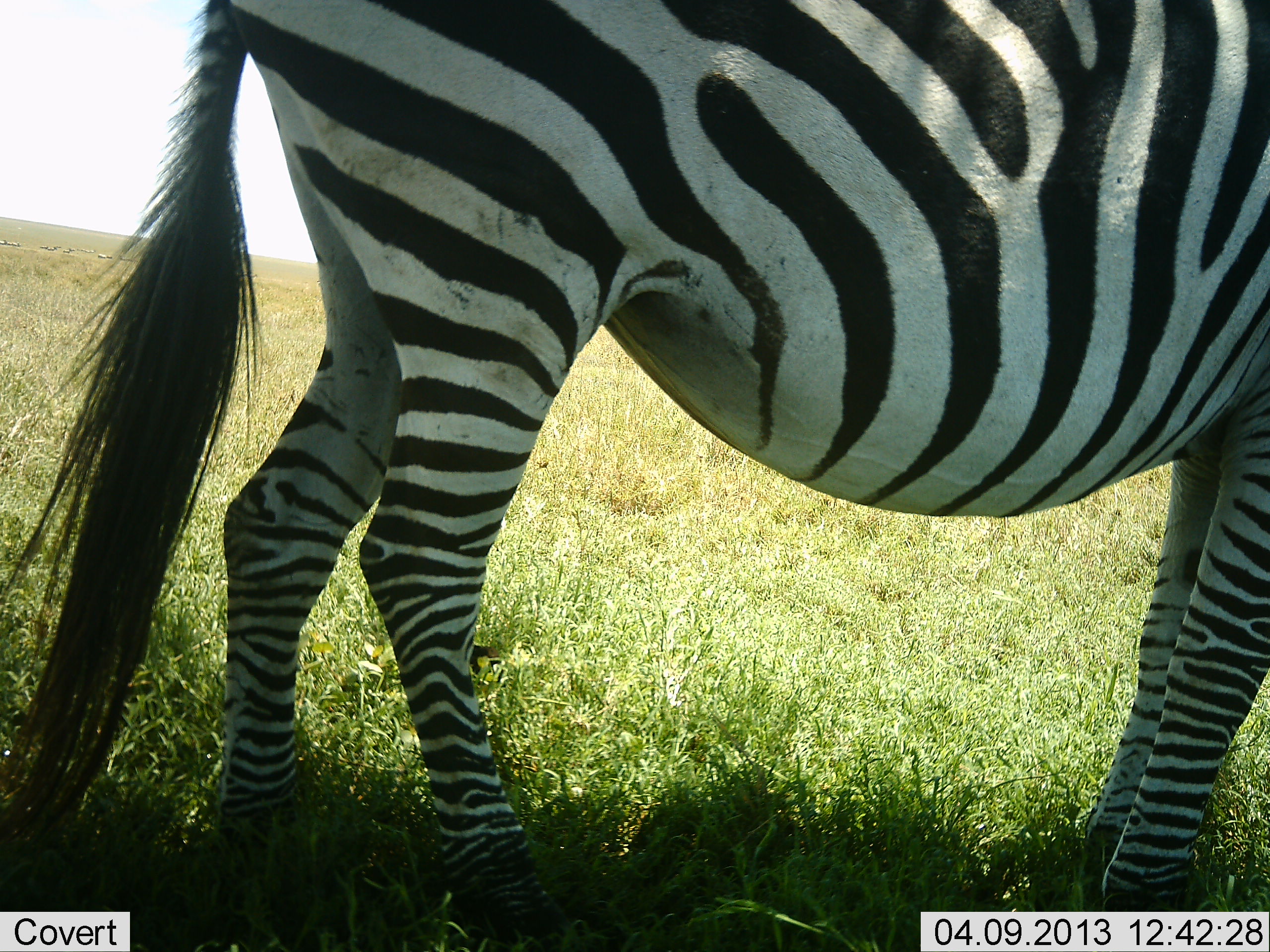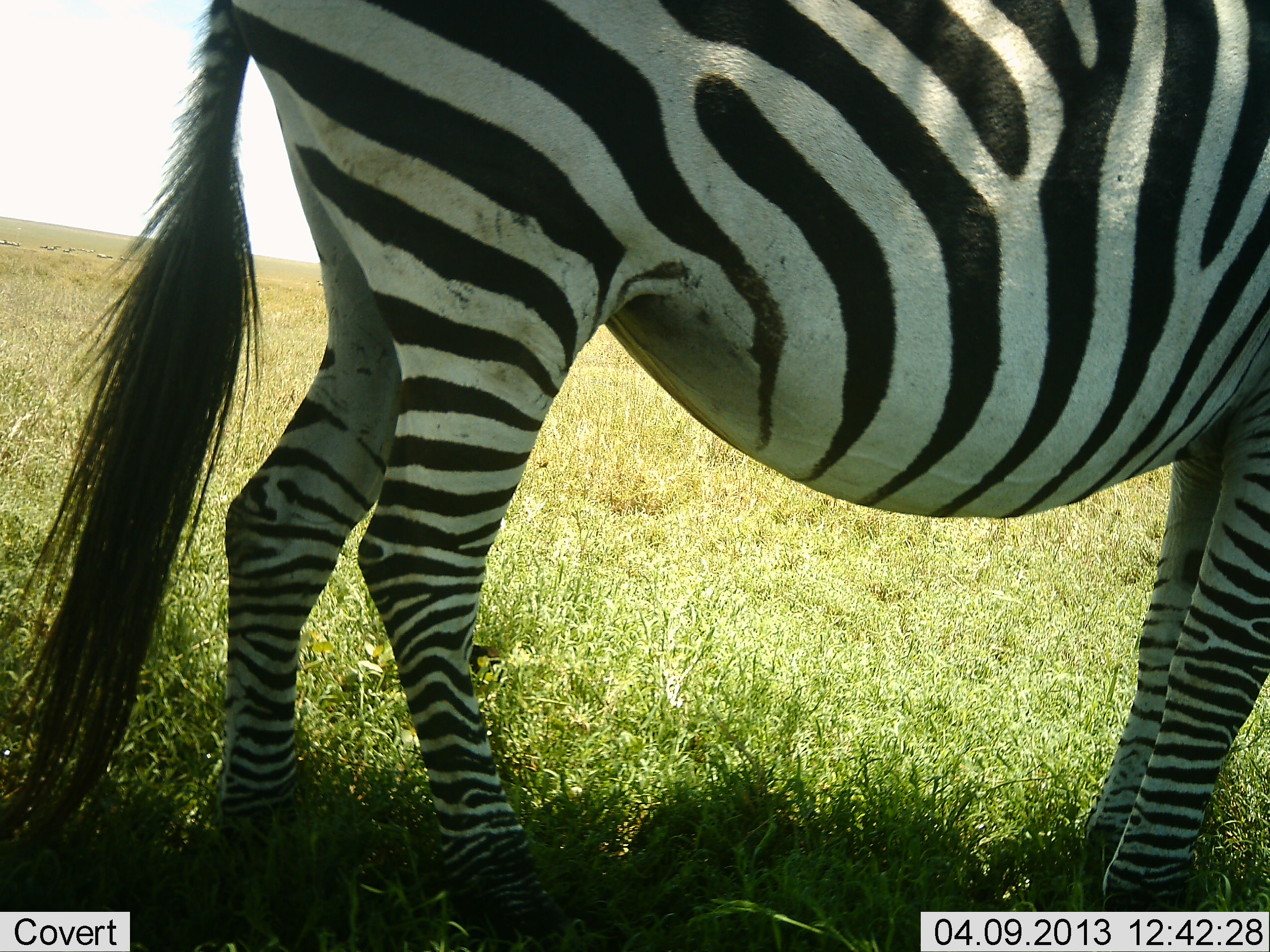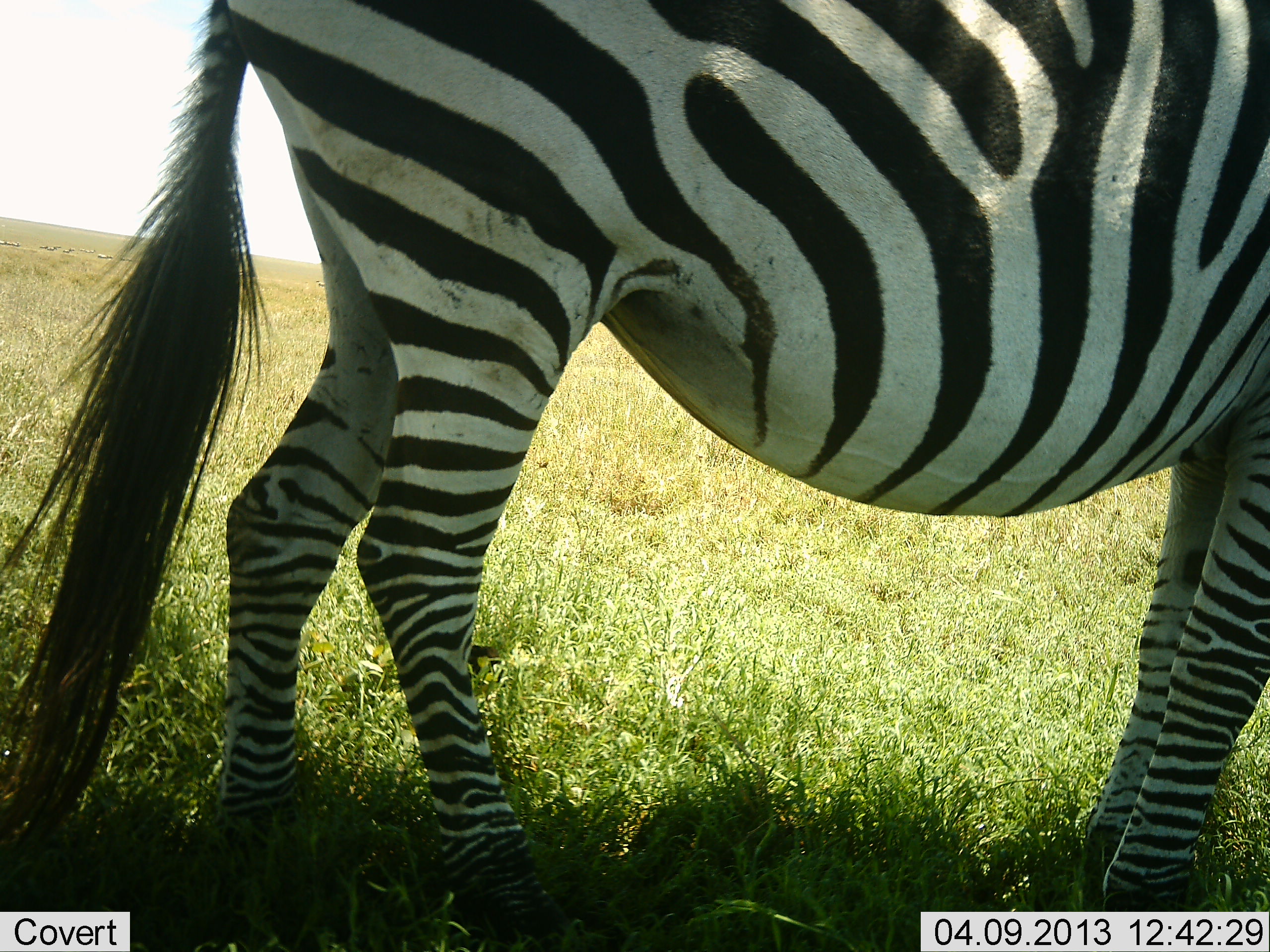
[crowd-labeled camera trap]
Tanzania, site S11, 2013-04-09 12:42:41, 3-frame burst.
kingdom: Animalia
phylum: Chordata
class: Mammalia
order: Perissodactyla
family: Equidae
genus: Equus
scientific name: Equus quagga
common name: plains zebra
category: zebra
Zebra (plains zebra) (Equus quagga), count 1. Behavior (volunteer vote fractions): standing 95%, resting 0%, moving 7%, interacting 0%. Young present (vote fraction): 0%. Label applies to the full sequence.